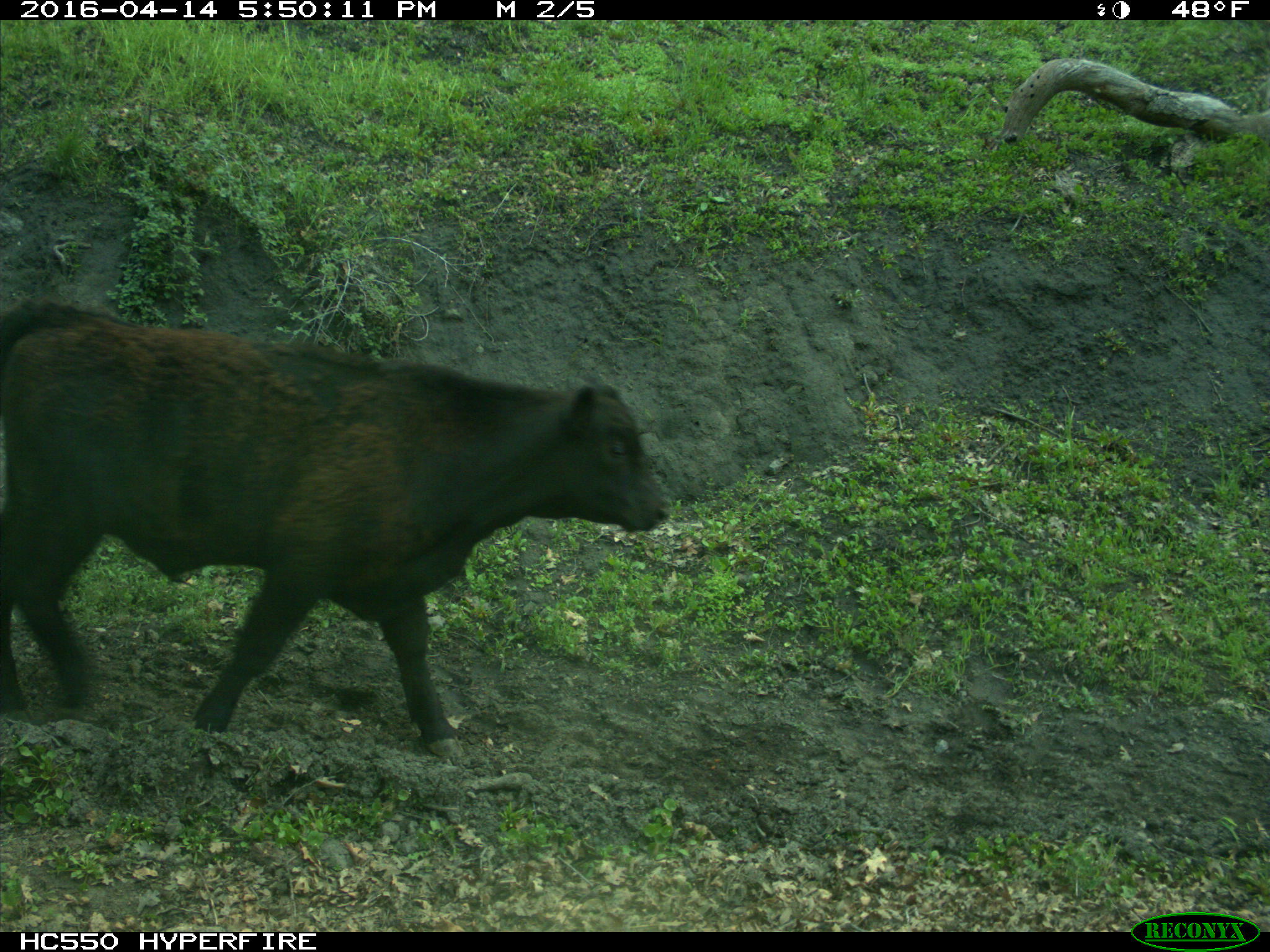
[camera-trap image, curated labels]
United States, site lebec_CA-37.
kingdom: Animalia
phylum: Chordata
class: Mammalia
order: Artiodactyla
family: Bovidae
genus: Bos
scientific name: Bos taurus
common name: domestic cow